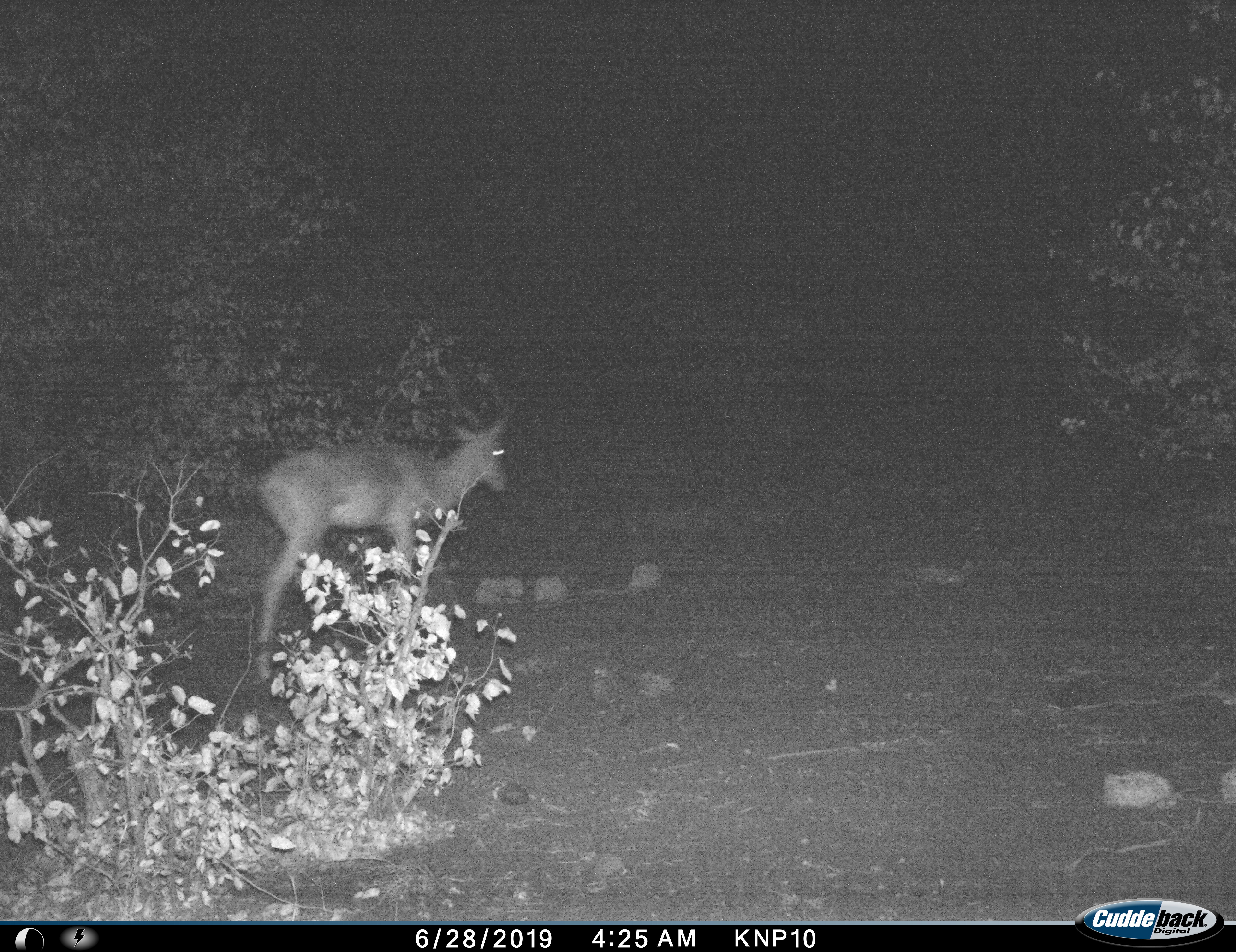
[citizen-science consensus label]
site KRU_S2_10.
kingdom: Animalia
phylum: Chordata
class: Mammalia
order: Artiodactyla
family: Bovidae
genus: Aepyceros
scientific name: Aepyceros melampus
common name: impala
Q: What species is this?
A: Impala (Aepyceros melampus).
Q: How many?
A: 1.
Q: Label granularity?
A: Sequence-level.